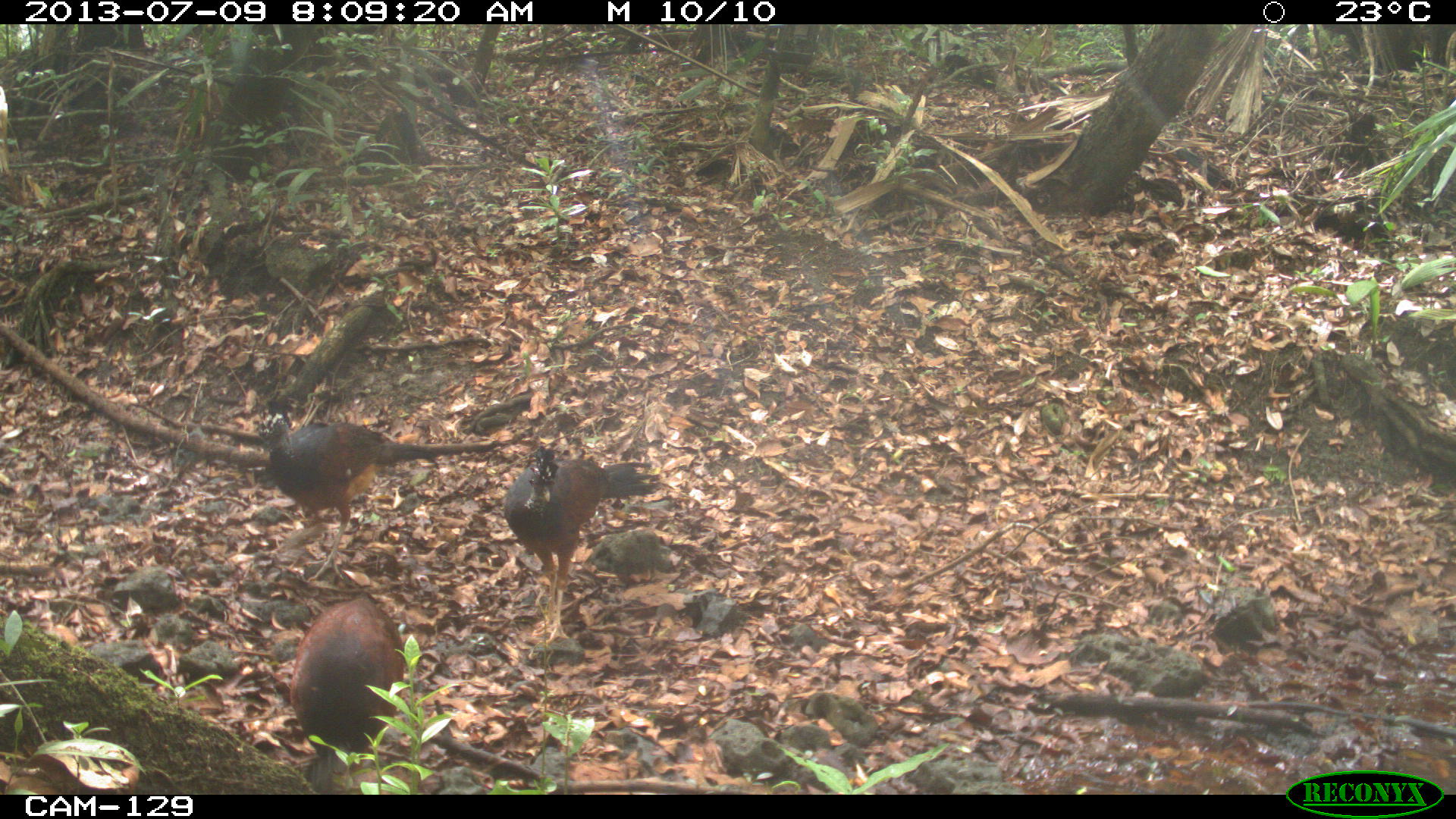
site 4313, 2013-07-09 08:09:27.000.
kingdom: Animalia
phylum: Chordata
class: Aves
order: Galliformes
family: Cracidae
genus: Crax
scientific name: Crax rubra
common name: great curassow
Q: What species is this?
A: Crax rubra (great curassow).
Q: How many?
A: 3.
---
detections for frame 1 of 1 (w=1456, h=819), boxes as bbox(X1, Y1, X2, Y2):
crax rubra: bbox(255, 411, 496, 577); bbox(502, 446, 657, 637); bbox(290, 592, 411, 786)